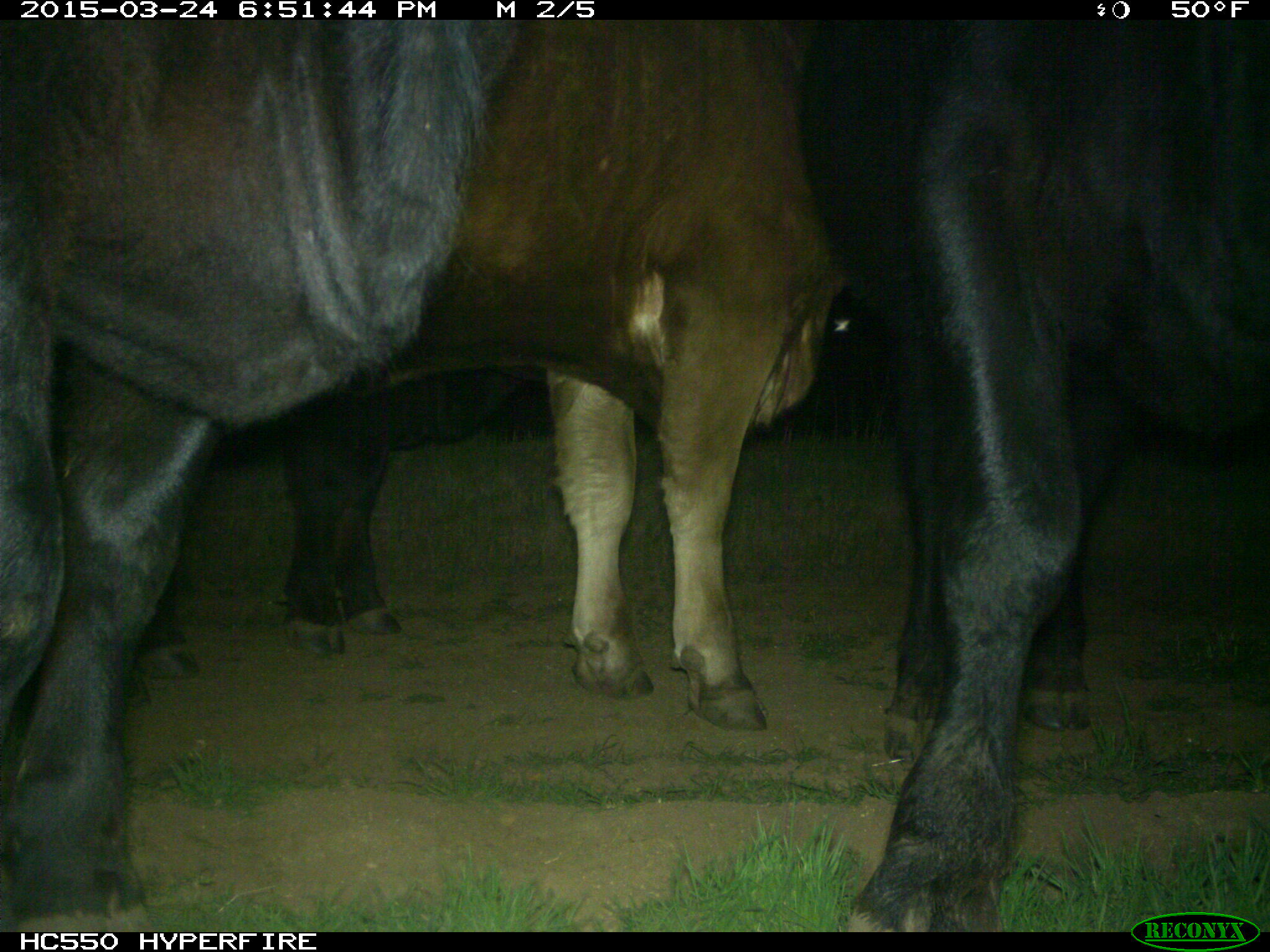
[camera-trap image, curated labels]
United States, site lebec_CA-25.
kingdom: Animalia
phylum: Chordata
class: Mammalia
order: Artiodactyla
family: Bovidae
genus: Bos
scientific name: Bos taurus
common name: domestic cow